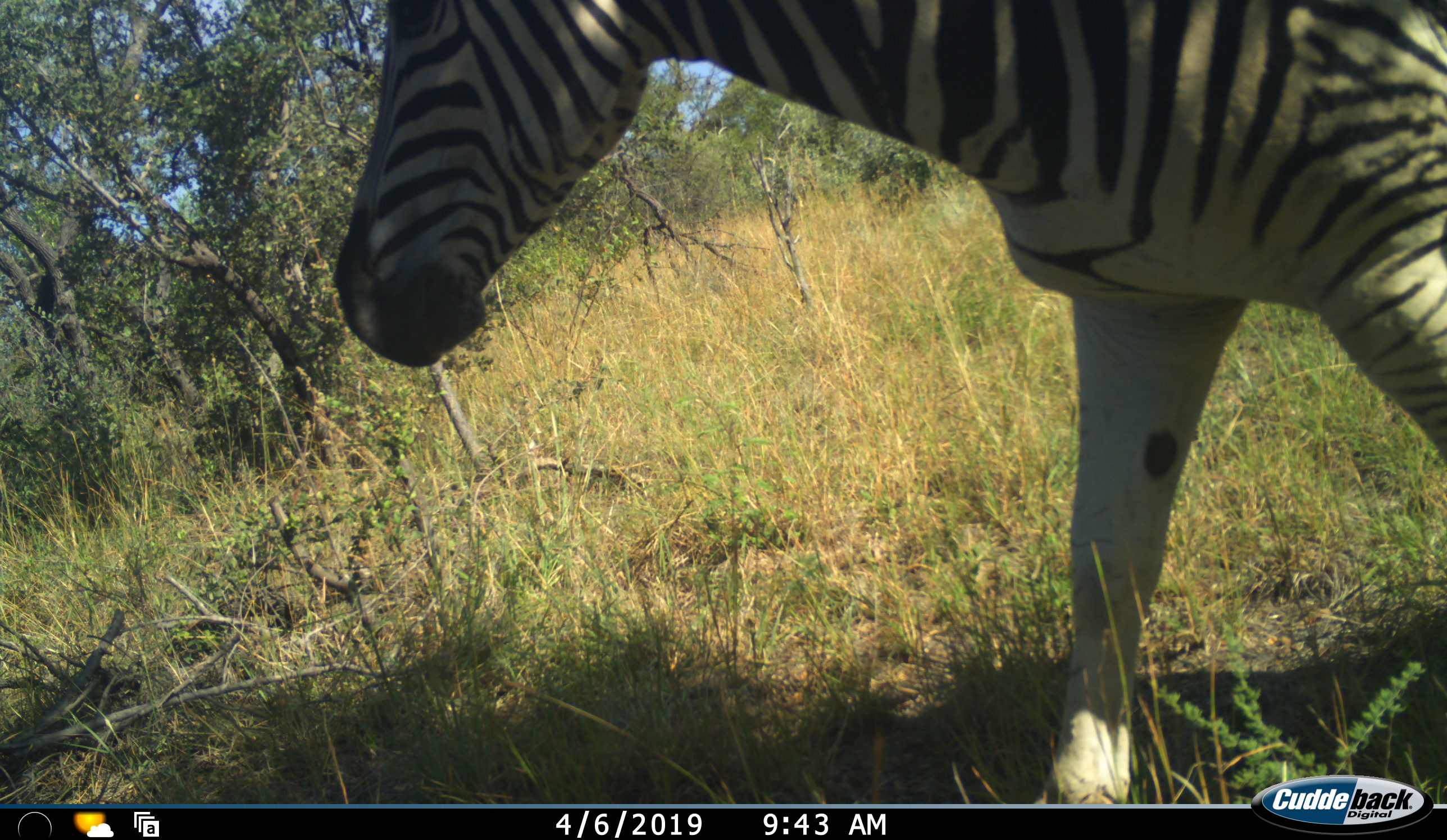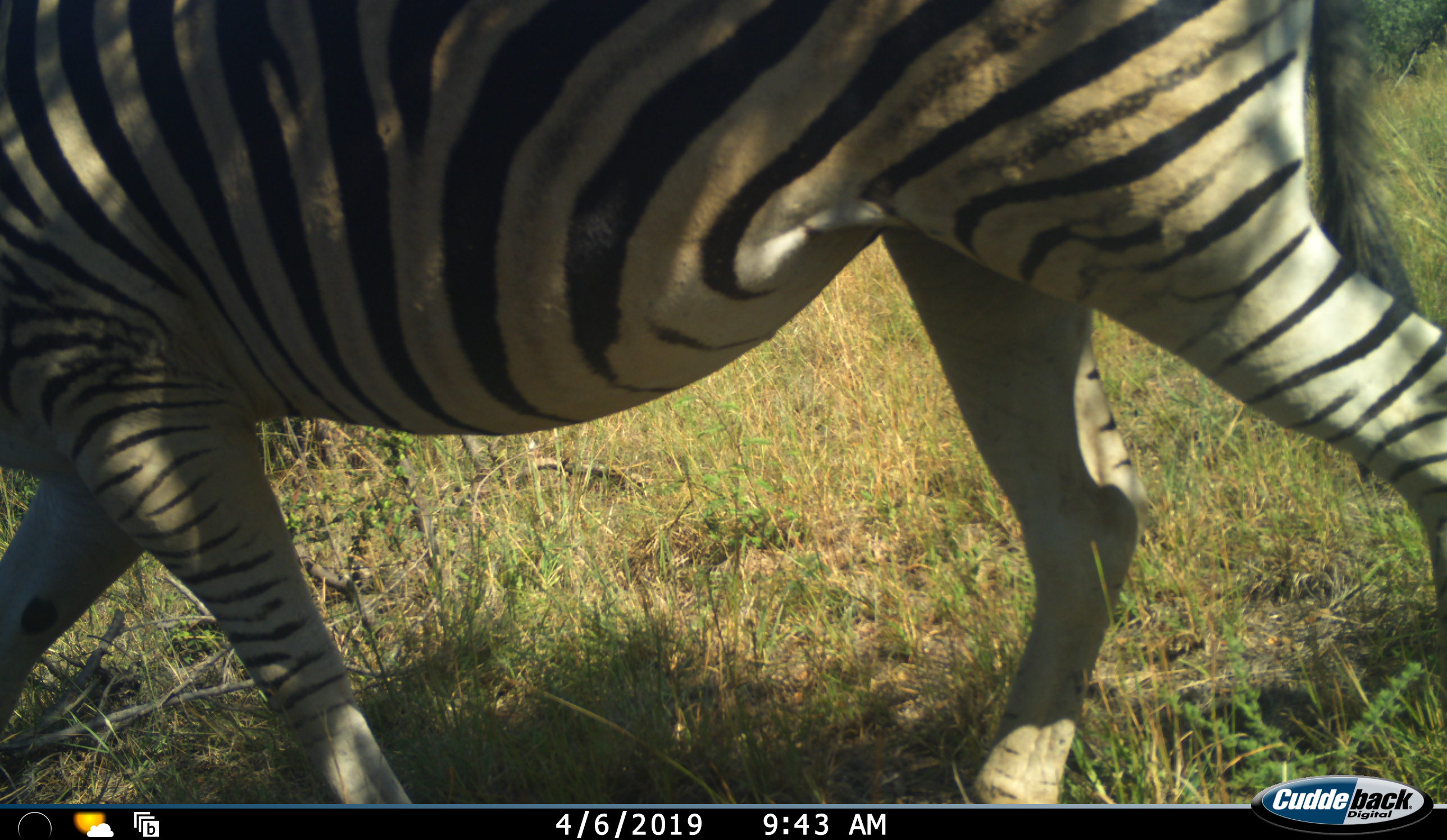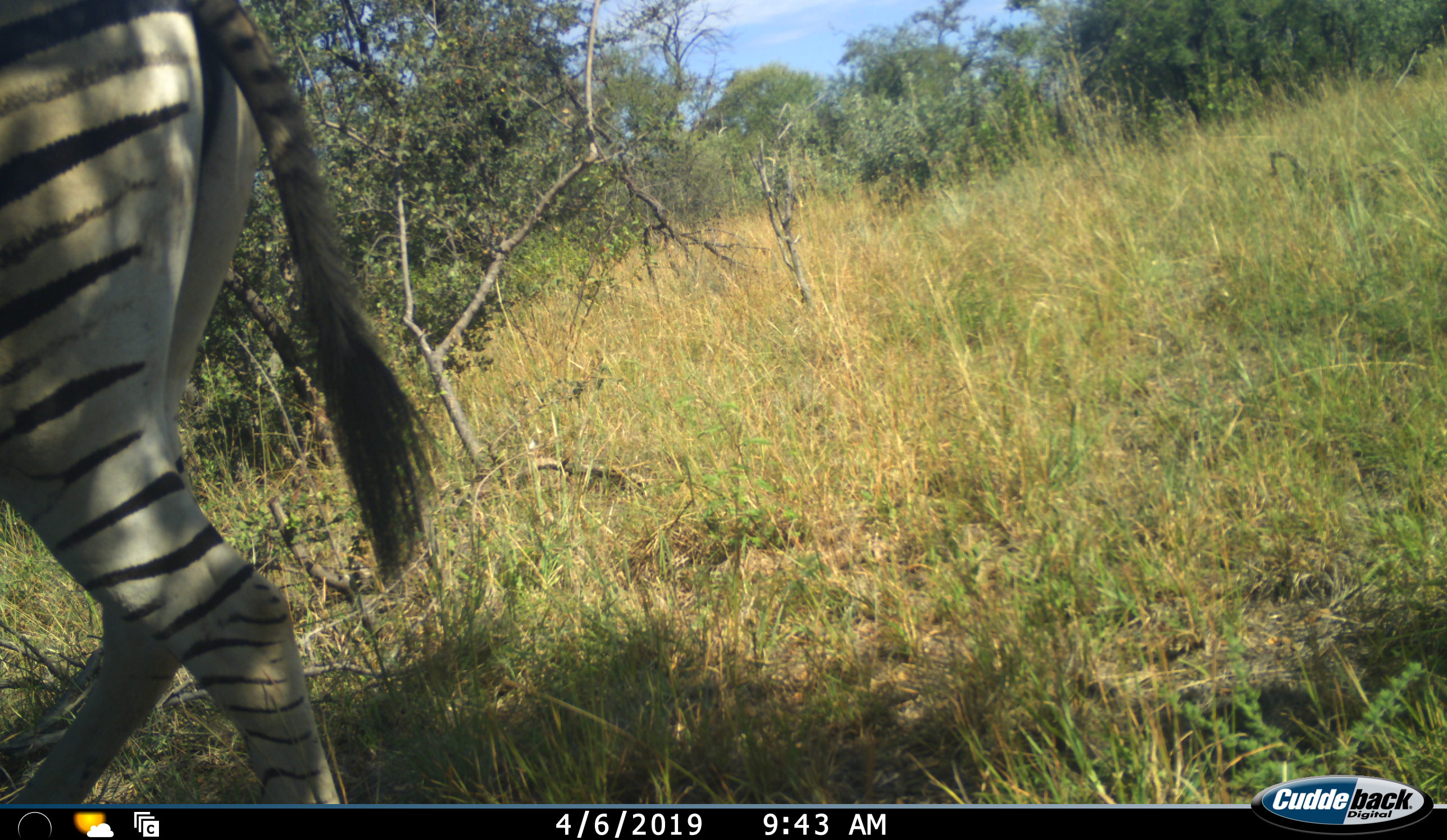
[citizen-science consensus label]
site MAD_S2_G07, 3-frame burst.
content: unidentified animal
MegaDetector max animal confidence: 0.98